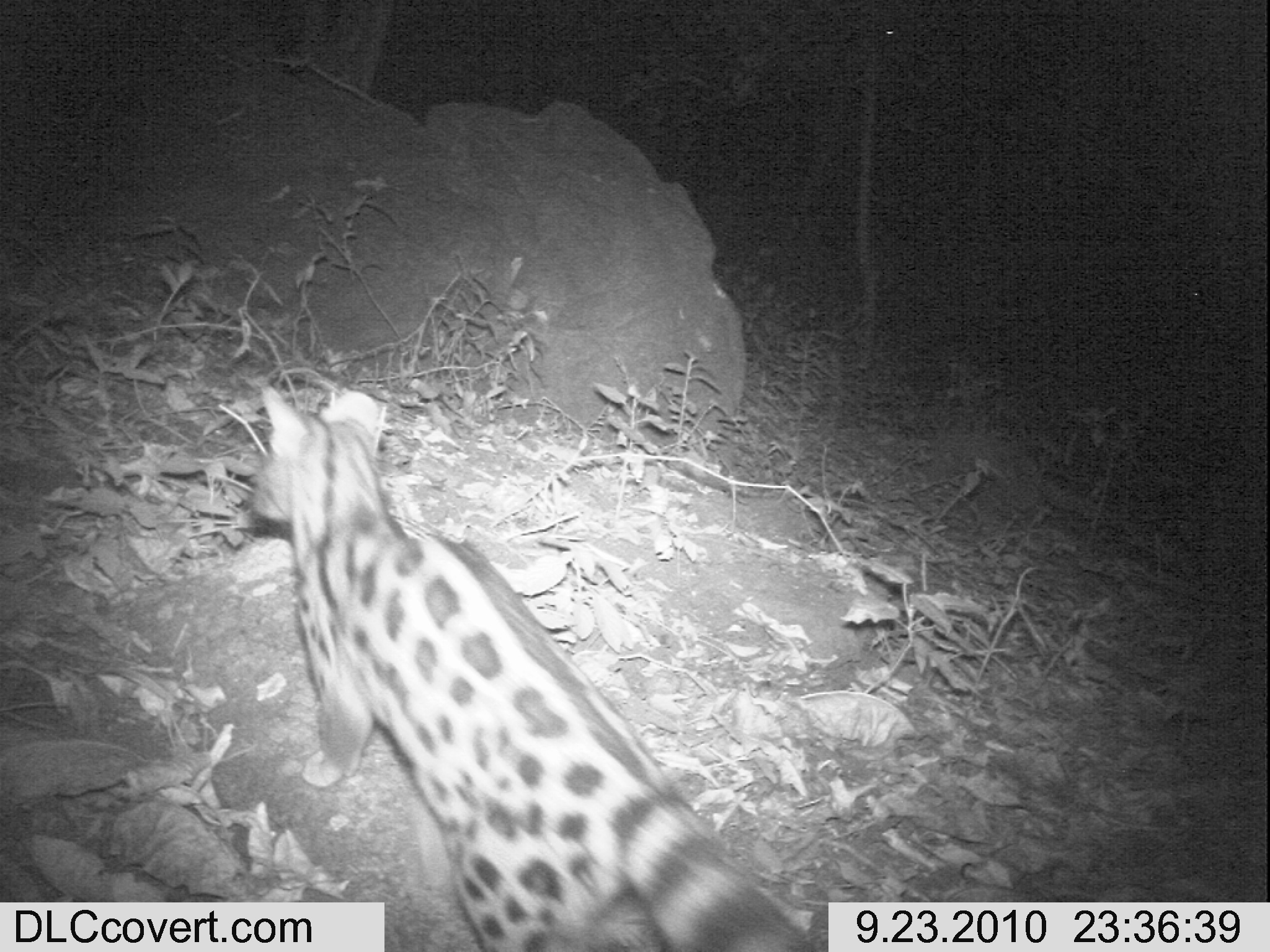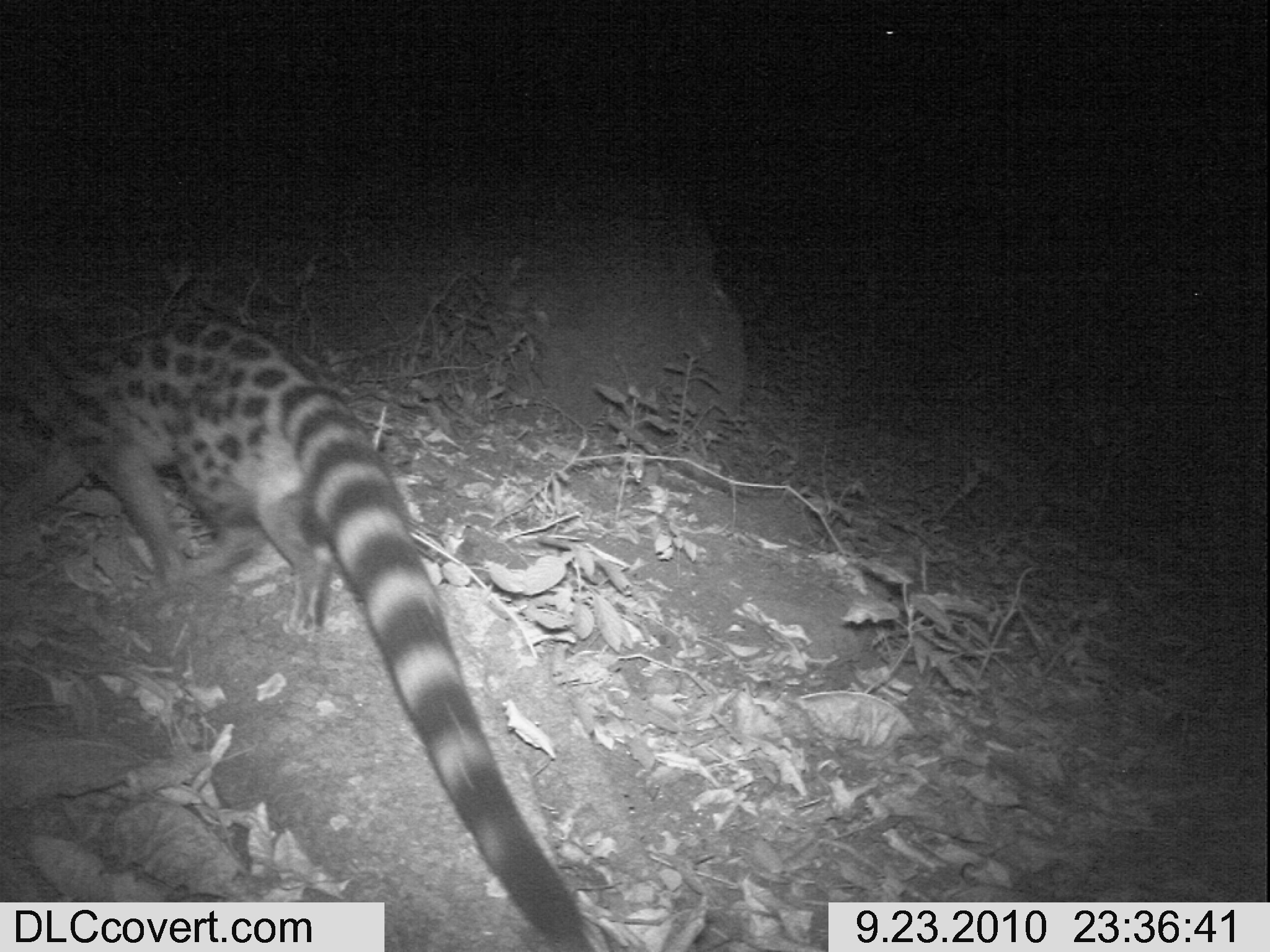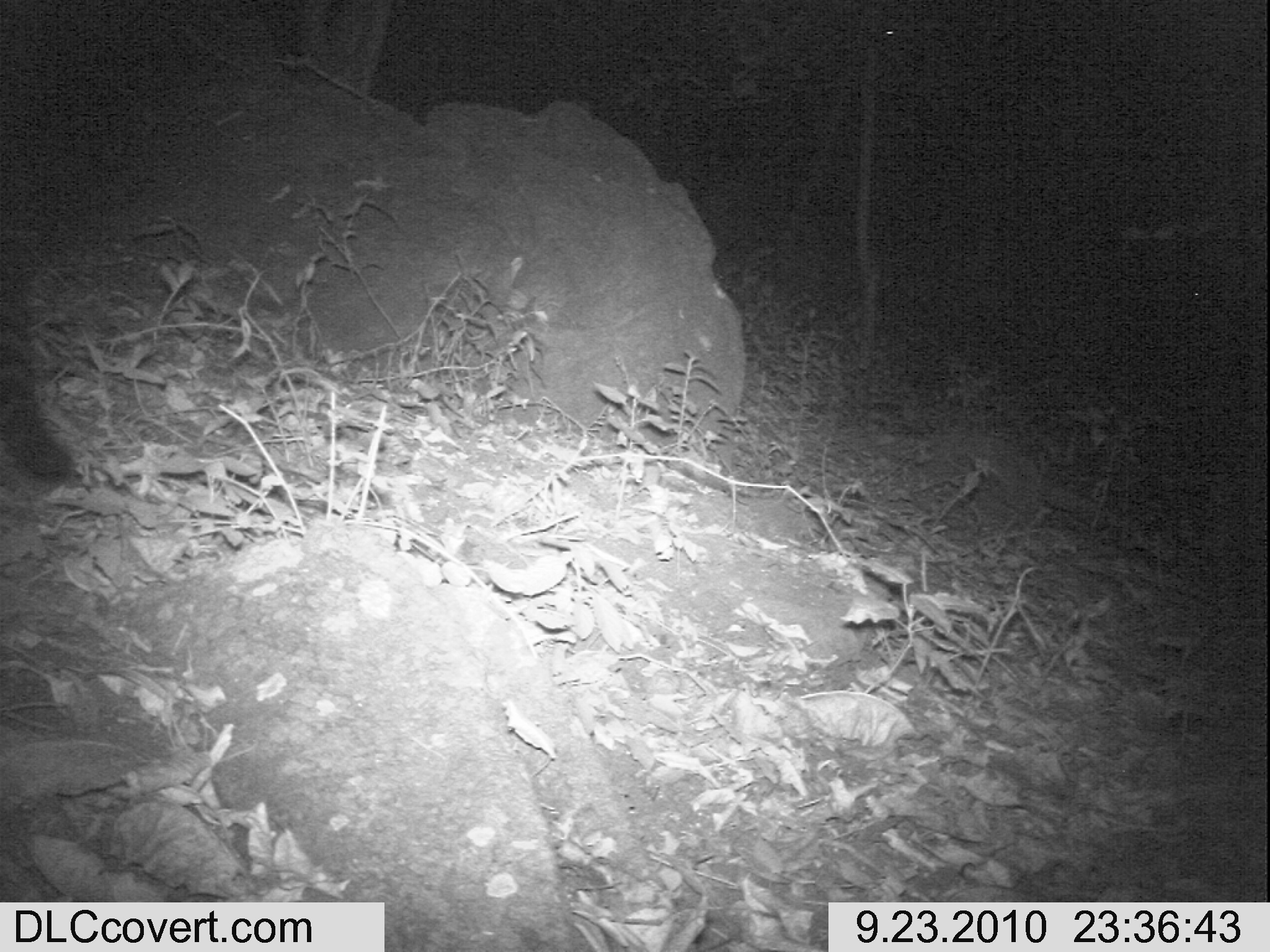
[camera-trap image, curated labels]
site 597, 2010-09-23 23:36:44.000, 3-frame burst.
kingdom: Animalia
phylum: Chordata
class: Mammalia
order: Carnivora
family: Viverridae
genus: Genetta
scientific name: Genetta genetta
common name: northern small-spotted genet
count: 1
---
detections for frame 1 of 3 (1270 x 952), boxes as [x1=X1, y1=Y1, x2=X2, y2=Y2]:
genetta genetta: [x1=244, y1=377, x2=813, y2=952]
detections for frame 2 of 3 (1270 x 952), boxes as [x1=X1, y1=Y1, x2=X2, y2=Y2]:
genetta genetta: [x1=0, y1=282, x2=609, y2=946]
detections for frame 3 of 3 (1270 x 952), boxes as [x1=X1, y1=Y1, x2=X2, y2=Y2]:
genetta genetta: [x1=0, y1=282, x2=78, y2=490]